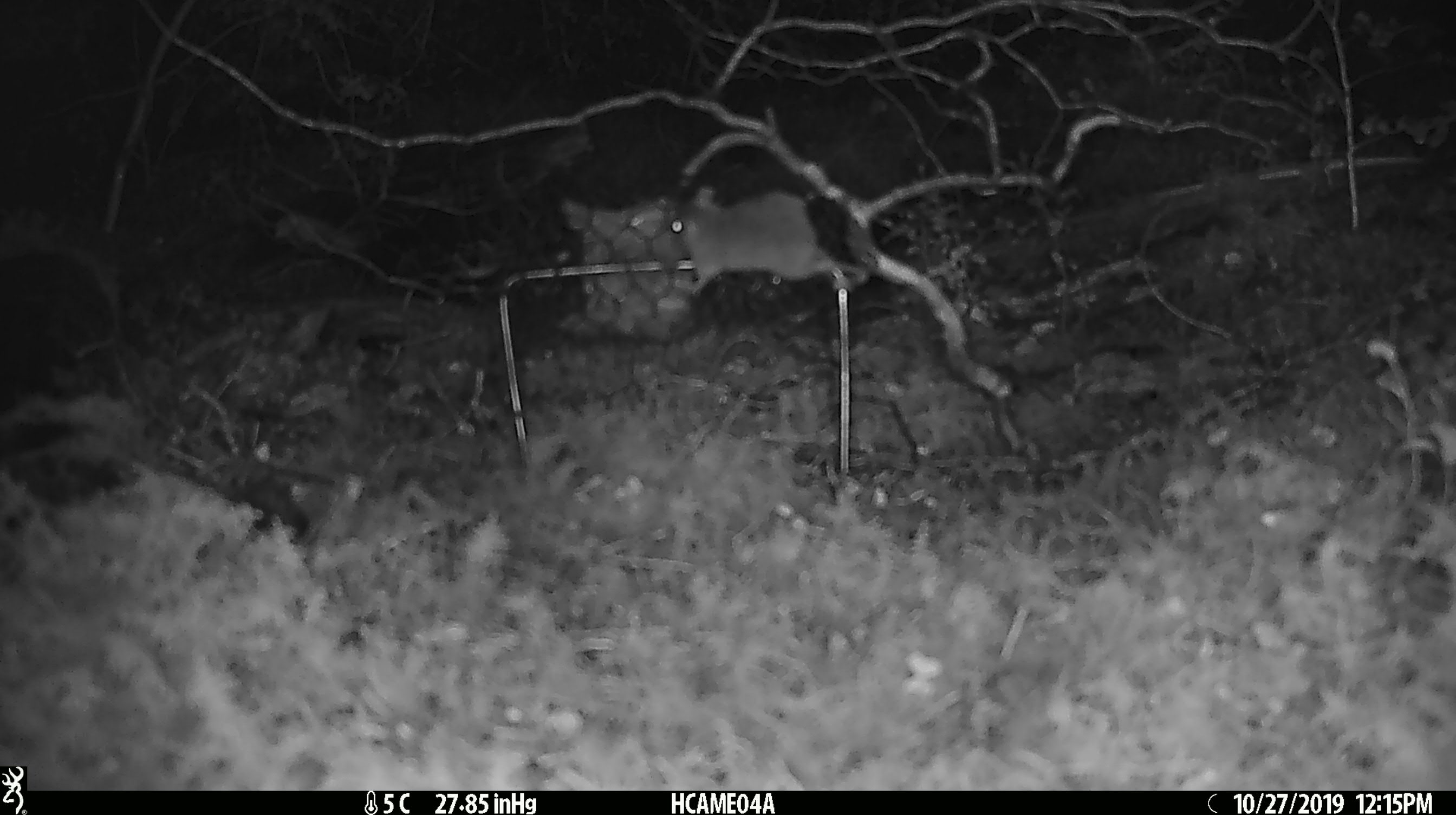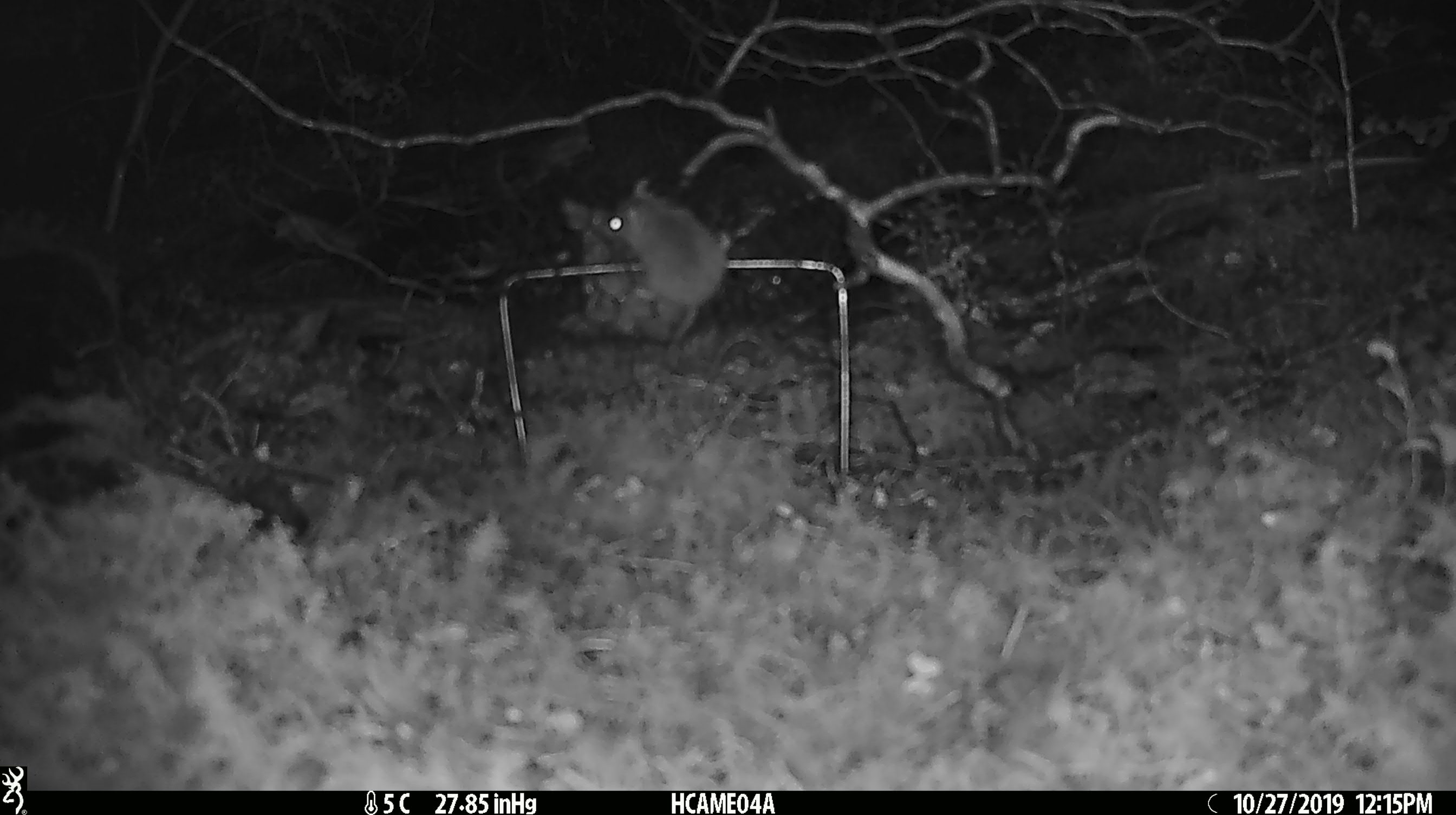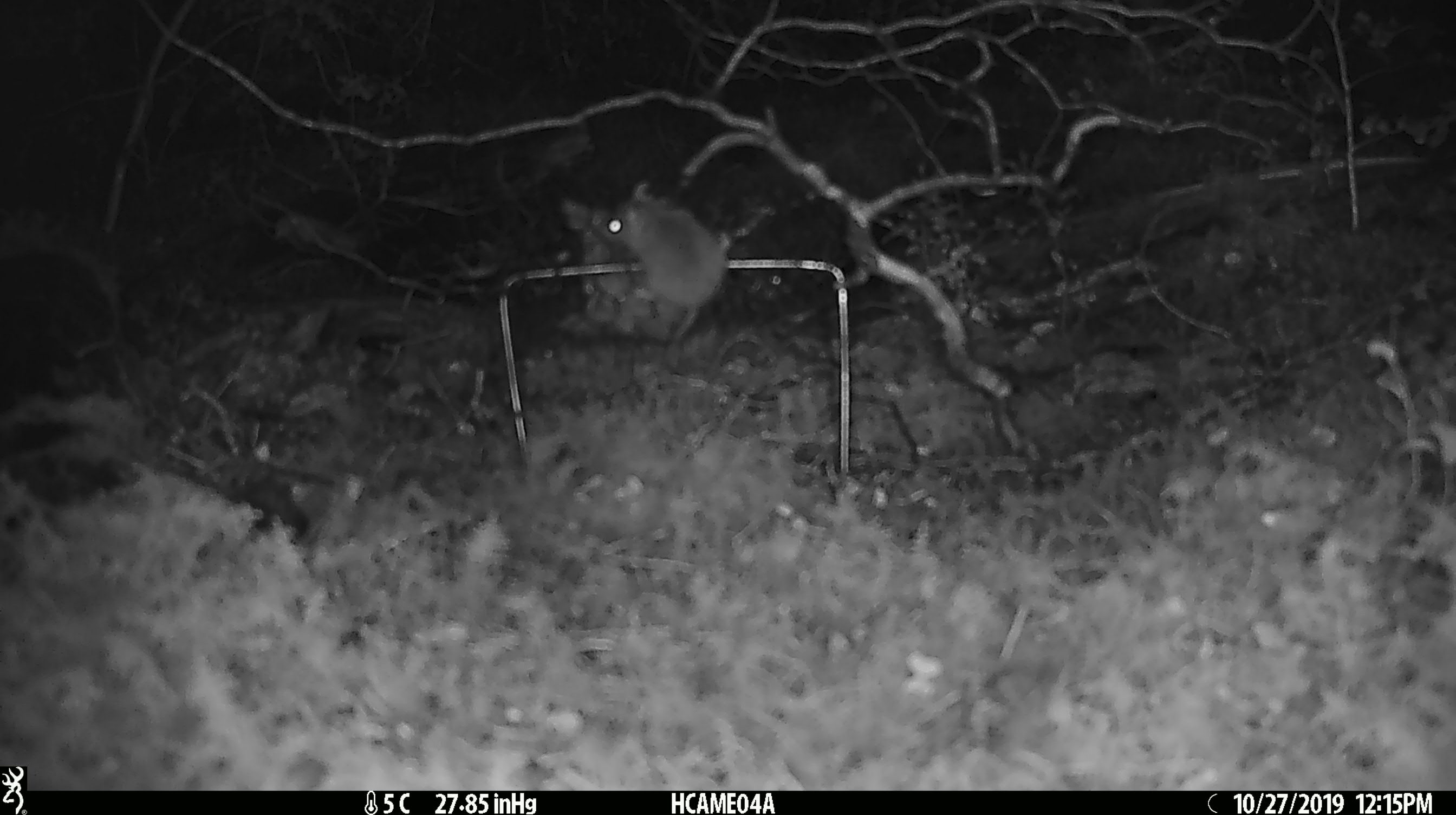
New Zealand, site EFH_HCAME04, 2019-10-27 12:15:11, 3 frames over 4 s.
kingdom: Animalia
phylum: Chordata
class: Mammalia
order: Rodentia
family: Muridae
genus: Mus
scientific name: Mus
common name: mouse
Mouse (Mus).